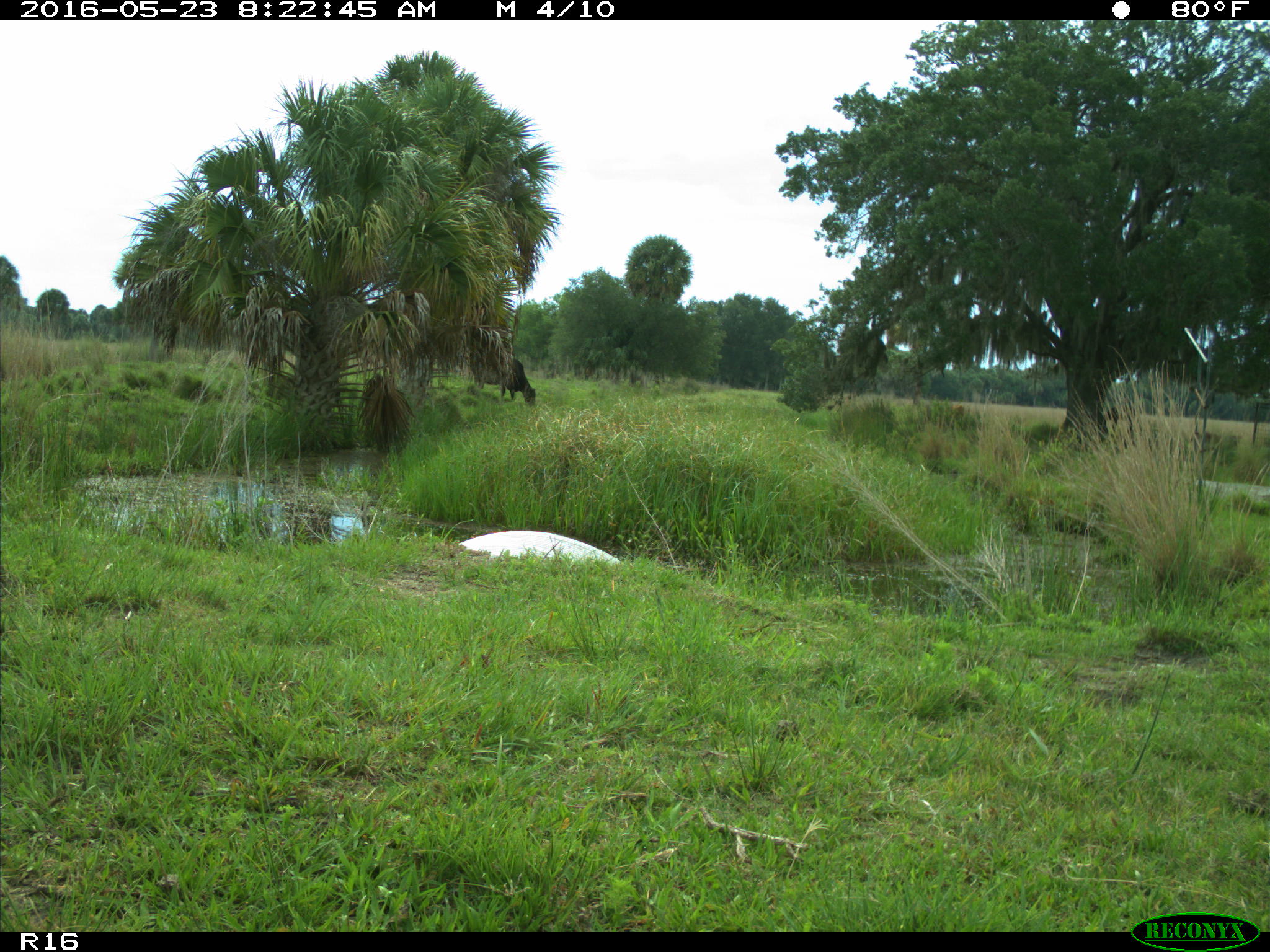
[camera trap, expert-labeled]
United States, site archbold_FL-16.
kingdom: Animalia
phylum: Chordata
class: Mammalia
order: Artiodactyla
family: Bovidae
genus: Bos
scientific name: Bos taurus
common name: domestic cow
Bos taurus (domestic cow).